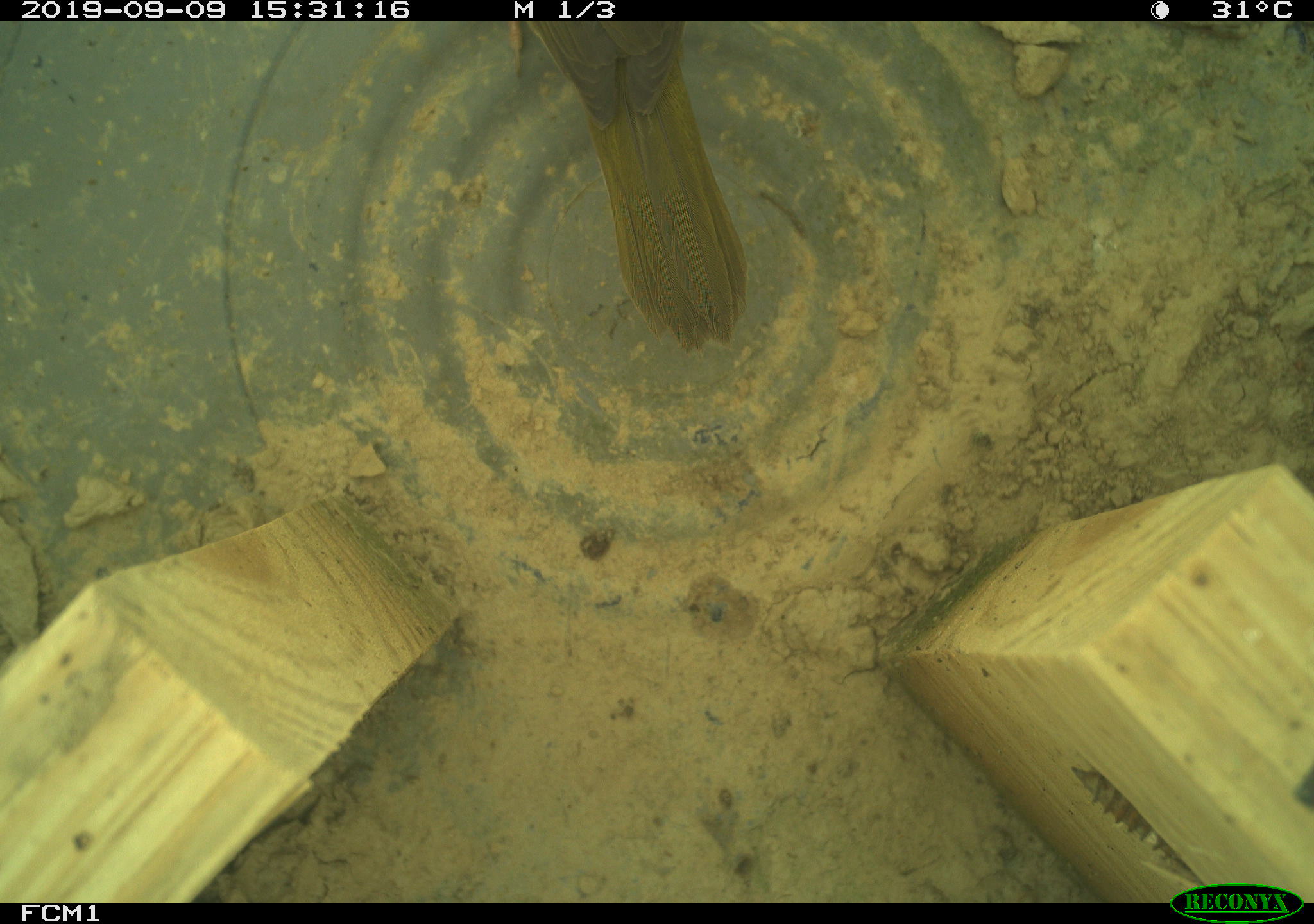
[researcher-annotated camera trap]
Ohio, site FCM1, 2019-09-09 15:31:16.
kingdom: Animalia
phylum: Chordata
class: Aves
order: Passeriformes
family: Parulidae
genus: Geothlypis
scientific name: Geothlypis trichas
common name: common yellowthroat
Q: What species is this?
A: Common yellowthroat (Geothlypis trichas).